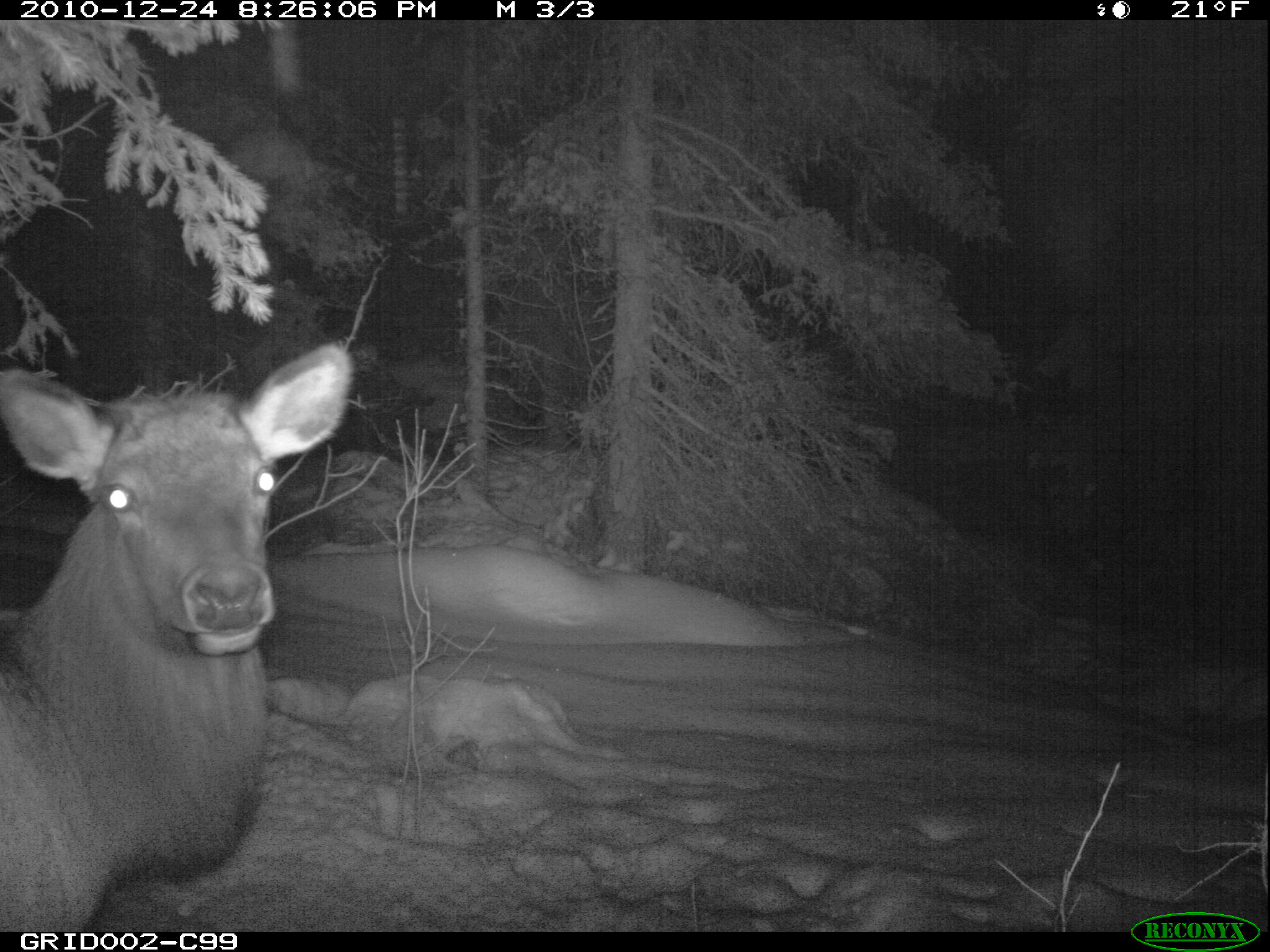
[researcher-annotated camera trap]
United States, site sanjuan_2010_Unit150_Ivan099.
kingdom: Animalia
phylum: Chordata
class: Mammalia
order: Artiodactyla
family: Cervidae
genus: Cervus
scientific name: Cervus elaphus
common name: red deer